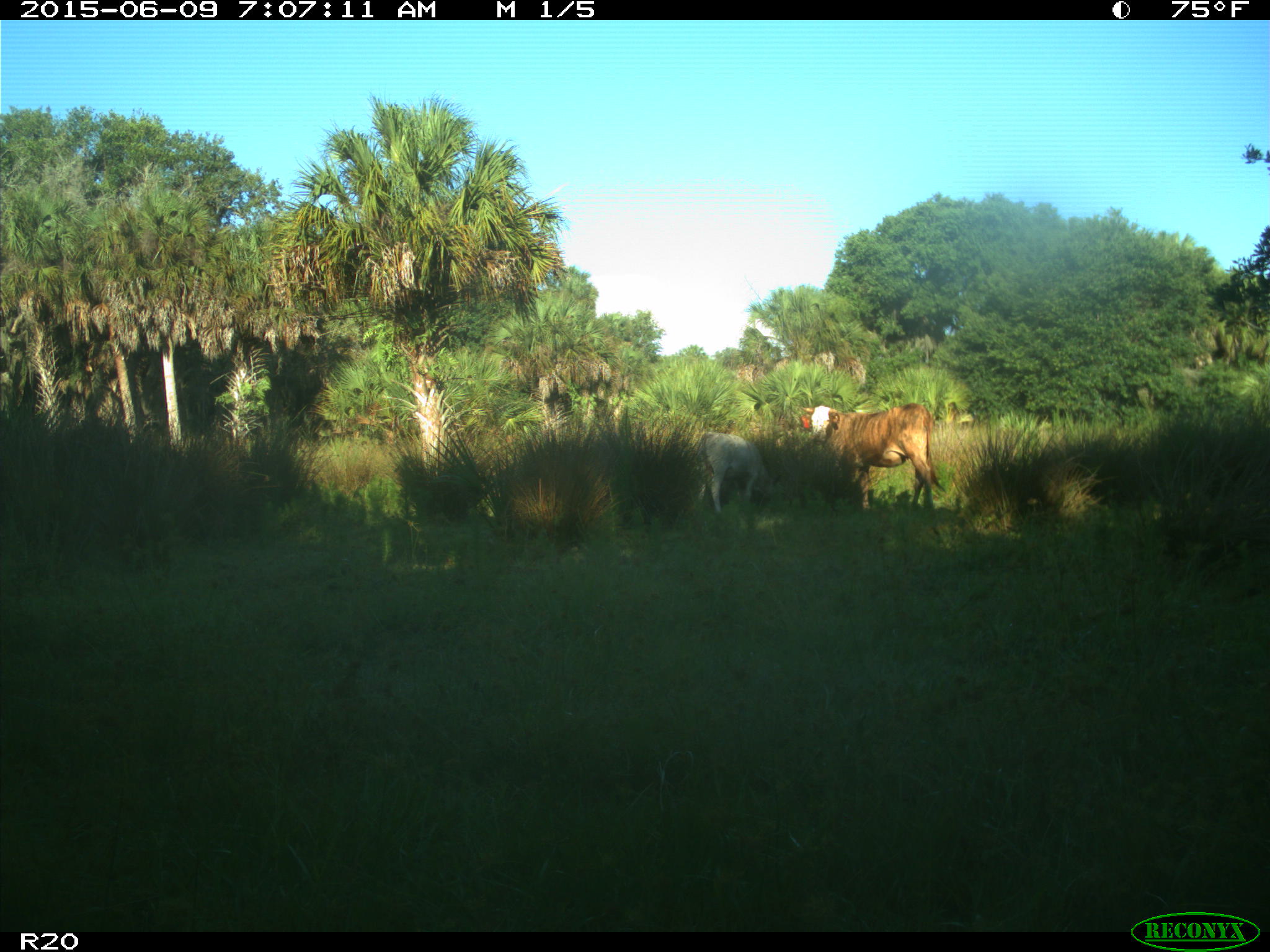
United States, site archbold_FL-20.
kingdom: Animalia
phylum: Chordata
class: Mammalia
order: Artiodactyla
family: Bovidae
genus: Bos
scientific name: Bos taurus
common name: domestic cow